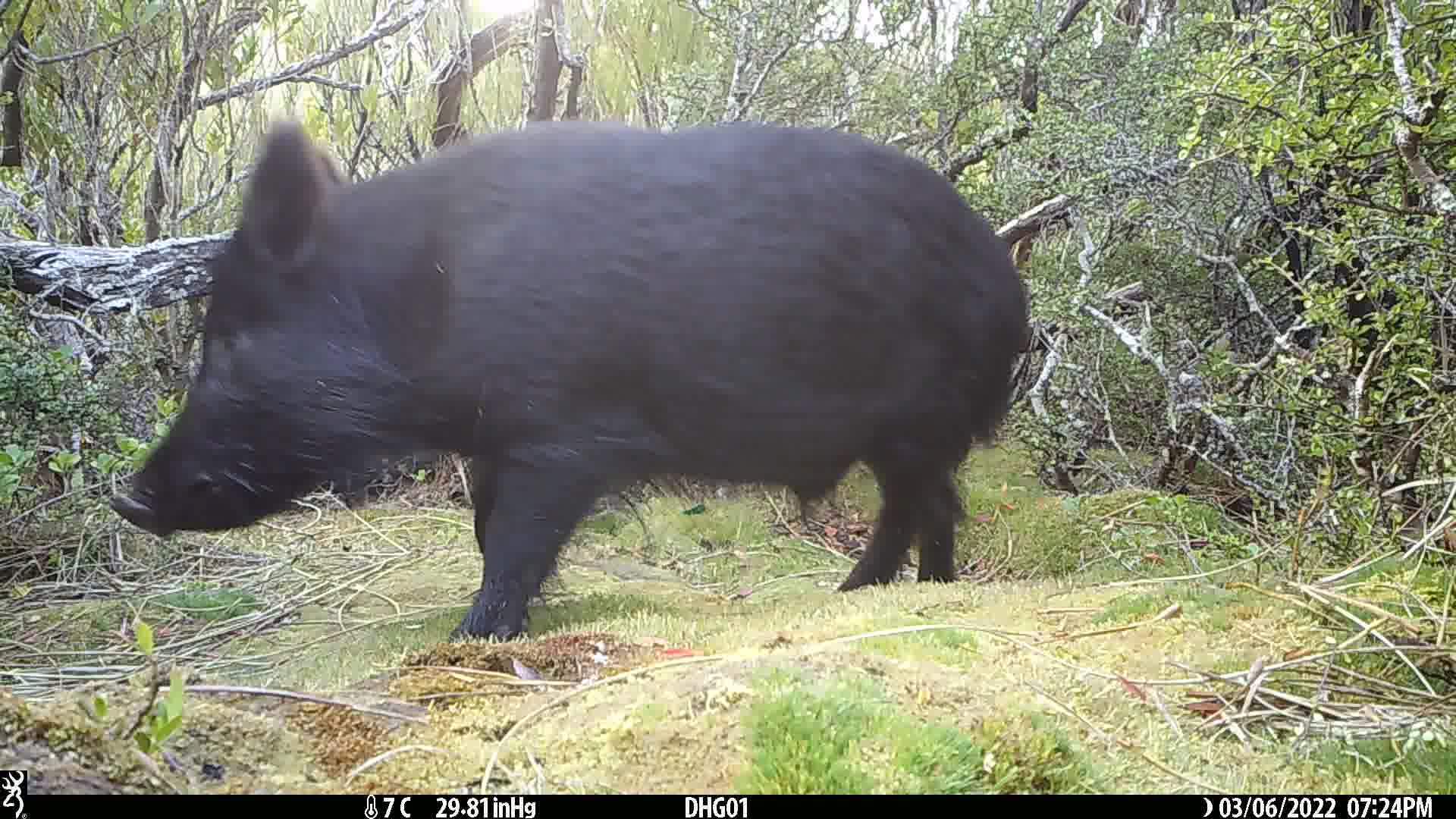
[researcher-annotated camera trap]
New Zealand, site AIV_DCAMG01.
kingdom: Animalia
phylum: Chordata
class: Mammalia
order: Artiodactyla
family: Suidae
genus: Sus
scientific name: Sus scrofa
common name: pig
Pig (Sus scrofa).